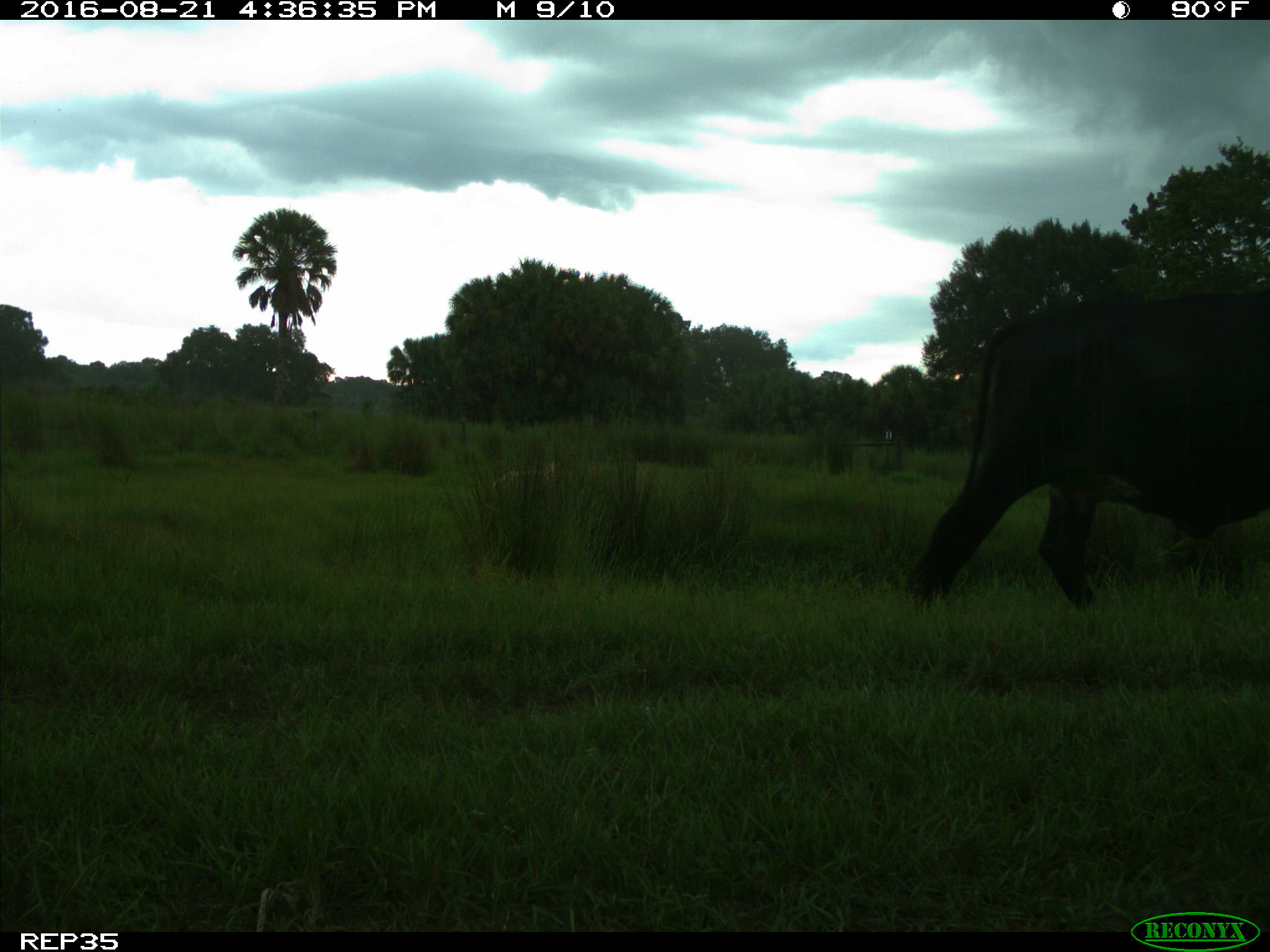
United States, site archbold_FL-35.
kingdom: Animalia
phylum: Chordata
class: Mammalia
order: Artiodactyla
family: Bovidae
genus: Bos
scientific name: Bos taurus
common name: domestic cow